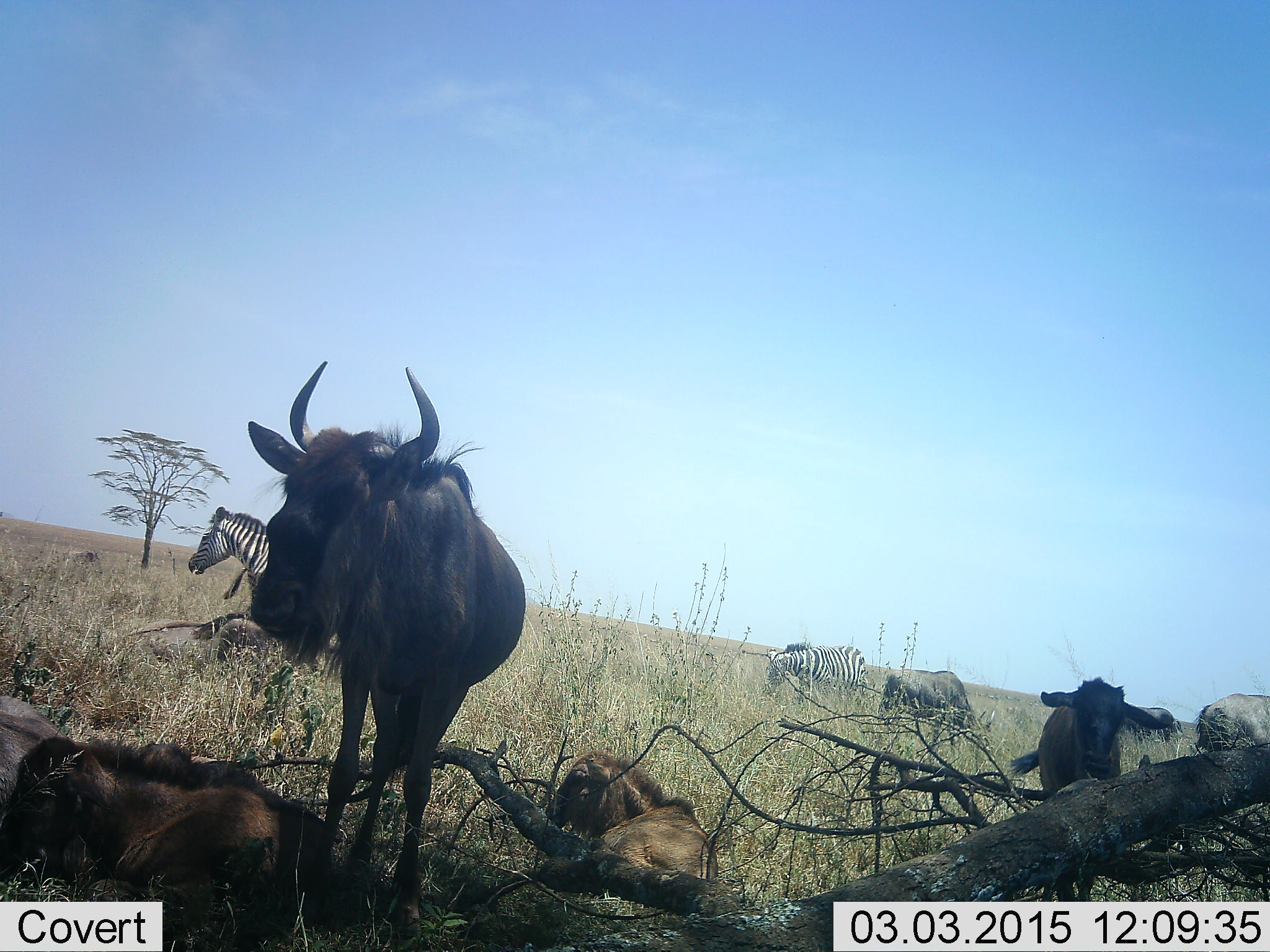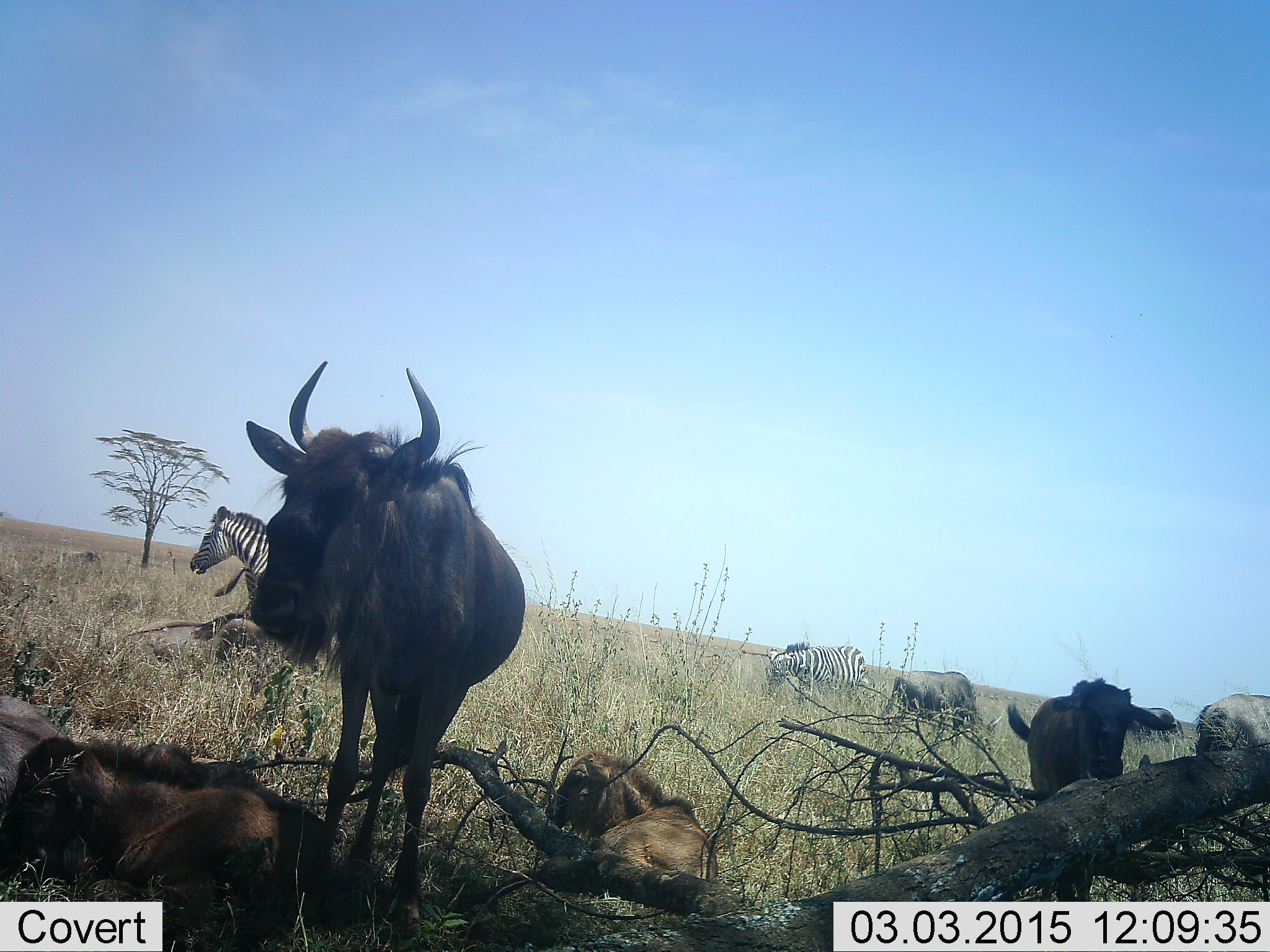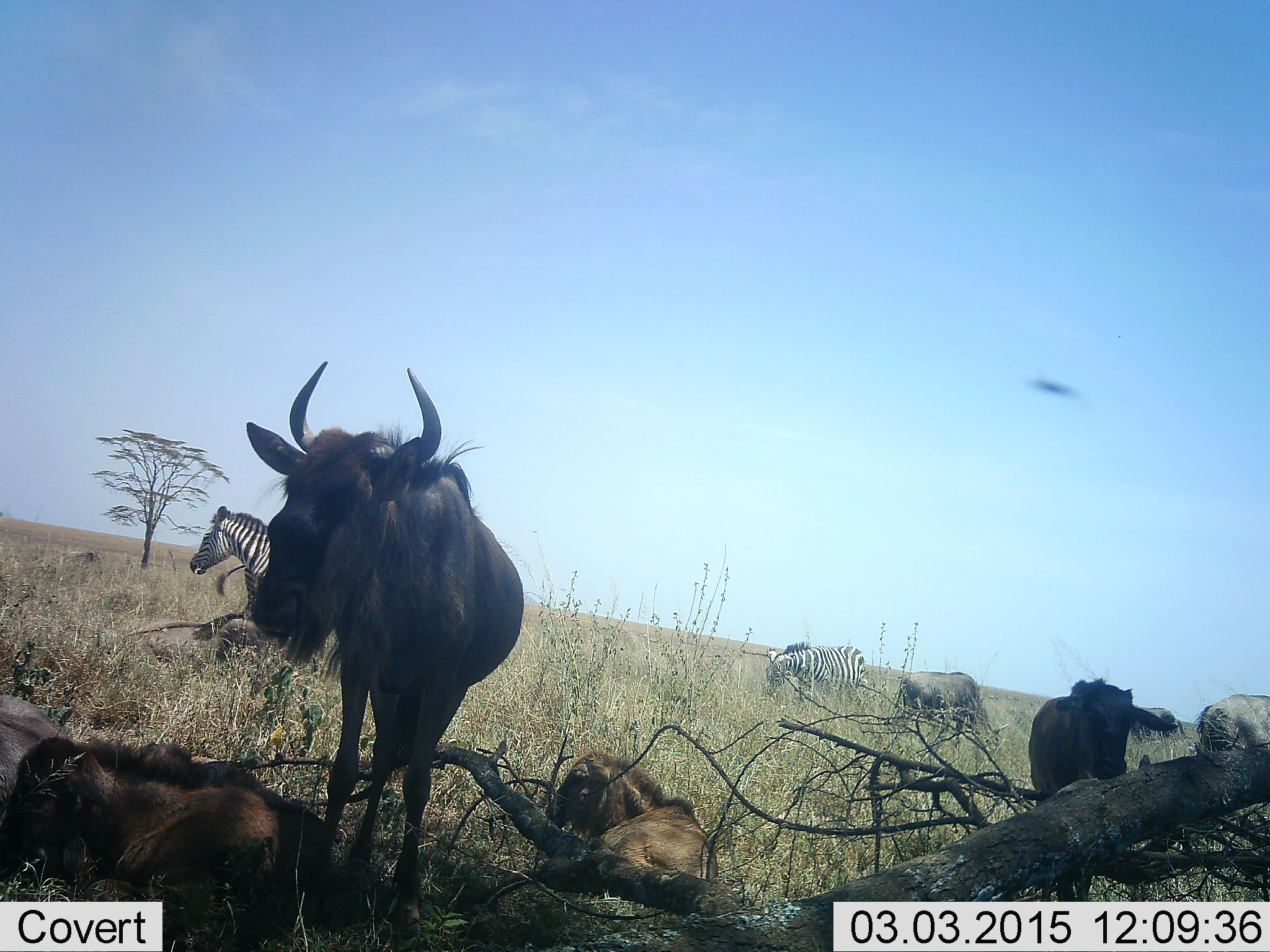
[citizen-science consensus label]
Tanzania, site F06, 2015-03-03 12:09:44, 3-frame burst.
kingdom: Animalia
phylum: Chordata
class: Mammalia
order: Artiodactyla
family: Bovidae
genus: Connochaetes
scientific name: Connochaetes taurinus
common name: blue wildebeest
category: wildebeest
Wildebeest (blue wildebeest) (Connochaetes taurinus), count 6. Behavior (volunteer vote fractions): standing 100%, resting 91%, moving 0%, interacting 0%. Young present (vote fraction): 45%. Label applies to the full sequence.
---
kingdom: Animalia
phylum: Chordata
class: Mammalia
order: Perissodactyla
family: Equidae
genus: Equus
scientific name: Equus quagga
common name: plains zebra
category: zebra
Zebra (plains zebra) (Equus quagga), count 2. Behavior (volunteer vote fractions): standing 73%, resting 9%, moving 27%, interacting 0%. Young present (vote fraction): 0%. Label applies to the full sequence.